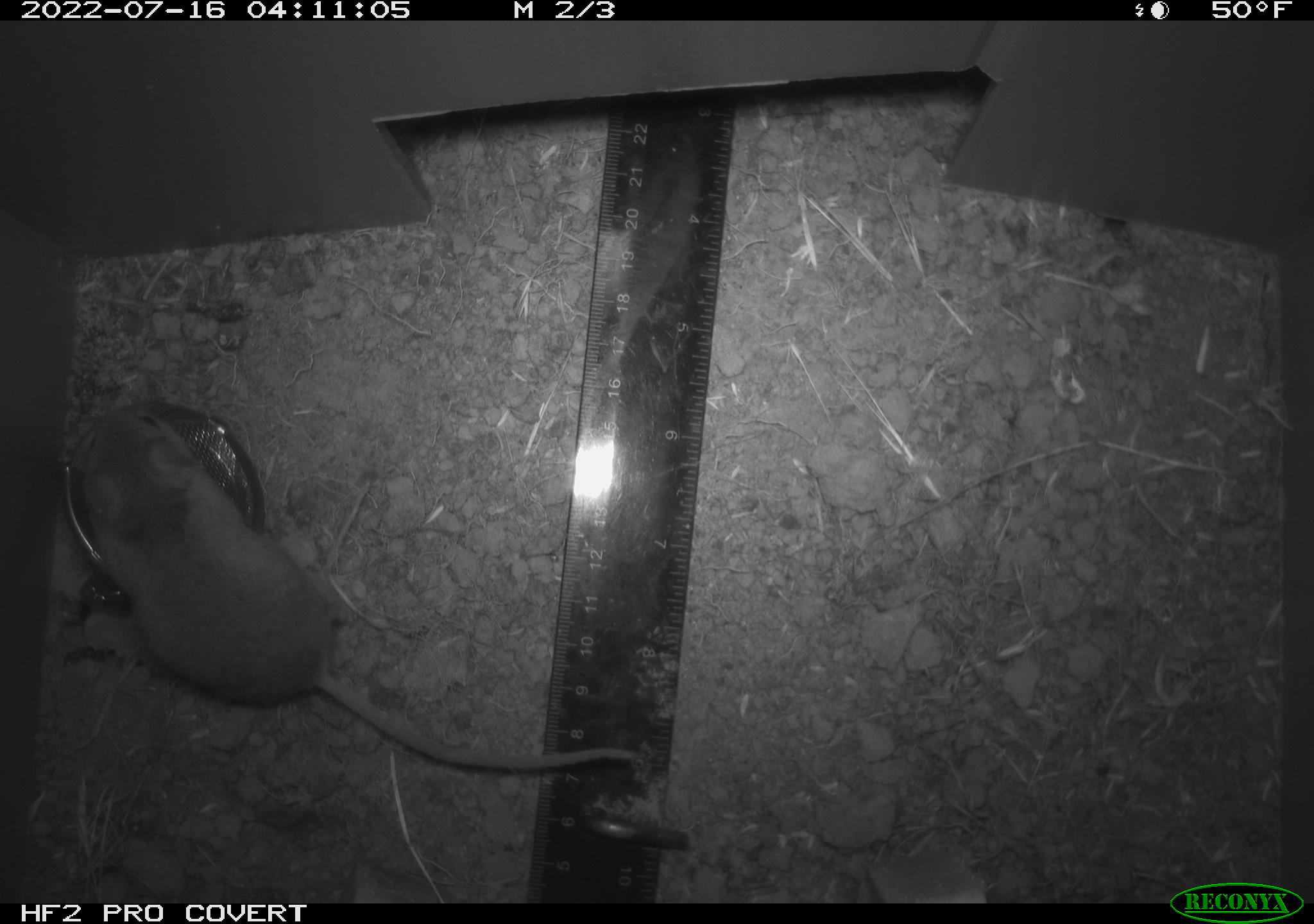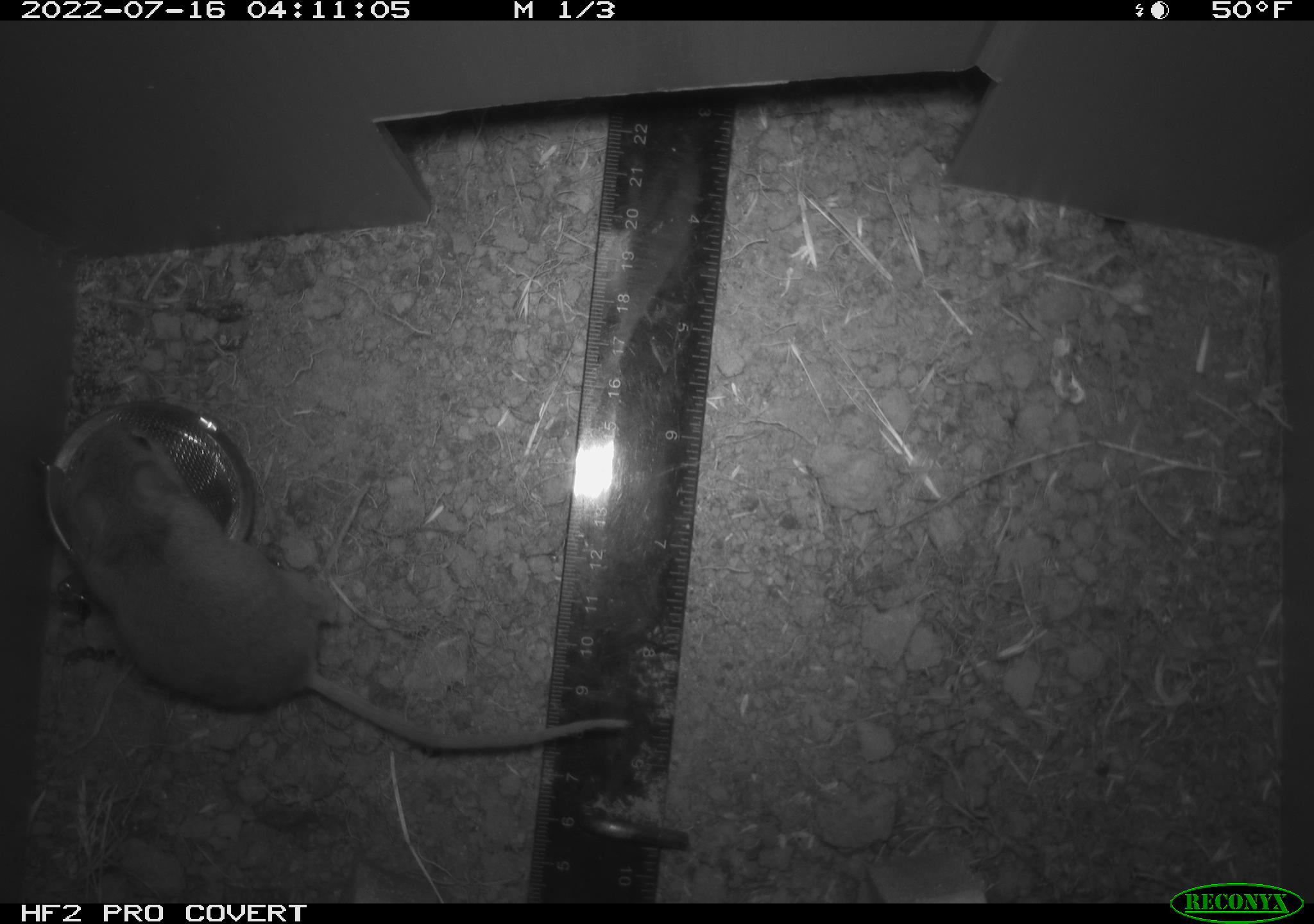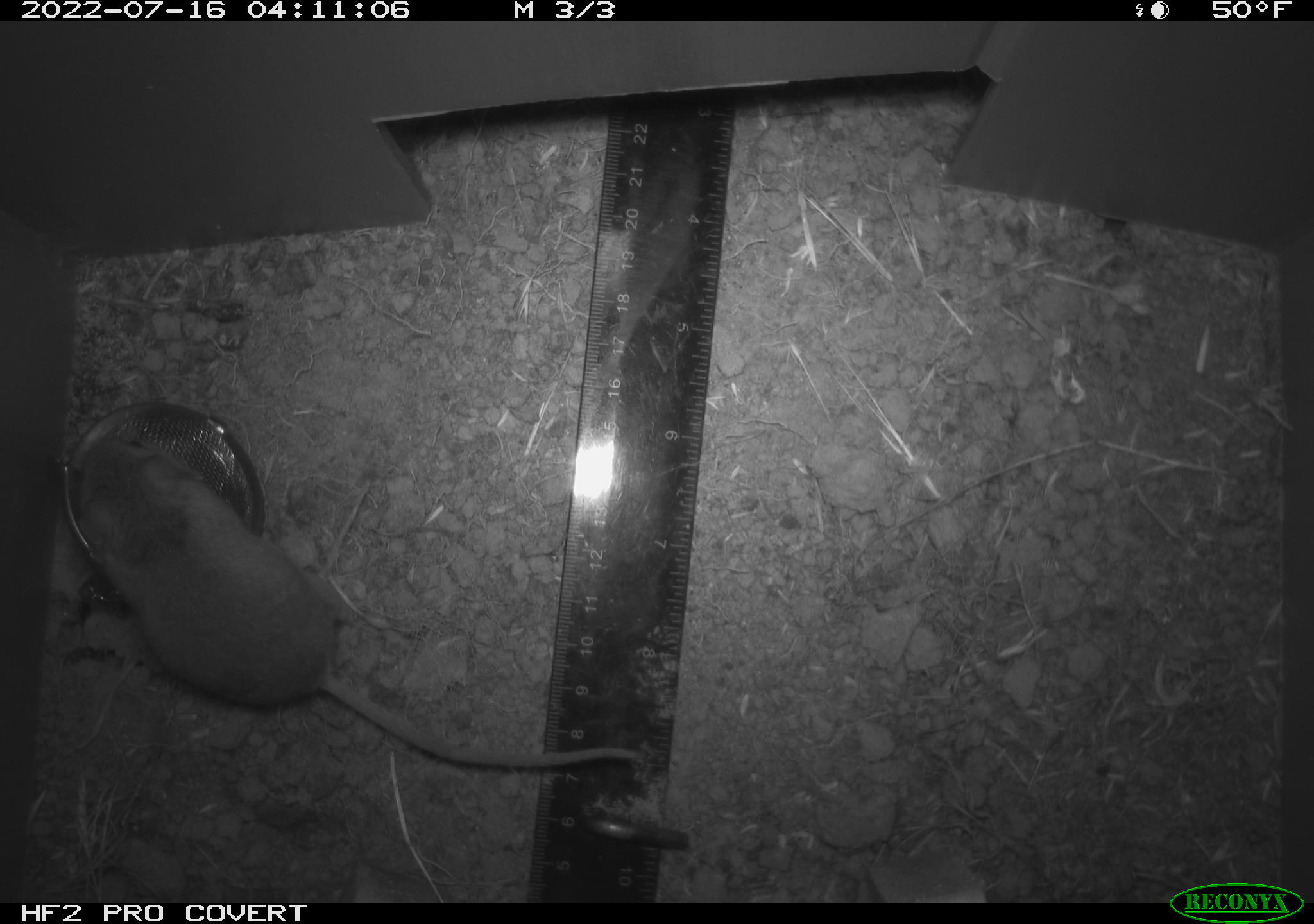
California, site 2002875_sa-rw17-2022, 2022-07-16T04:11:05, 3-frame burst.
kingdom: Animalia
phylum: Chordata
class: Mammalia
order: Rodentia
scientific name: Rodentia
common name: mouse species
Mouse species (Rodentia).